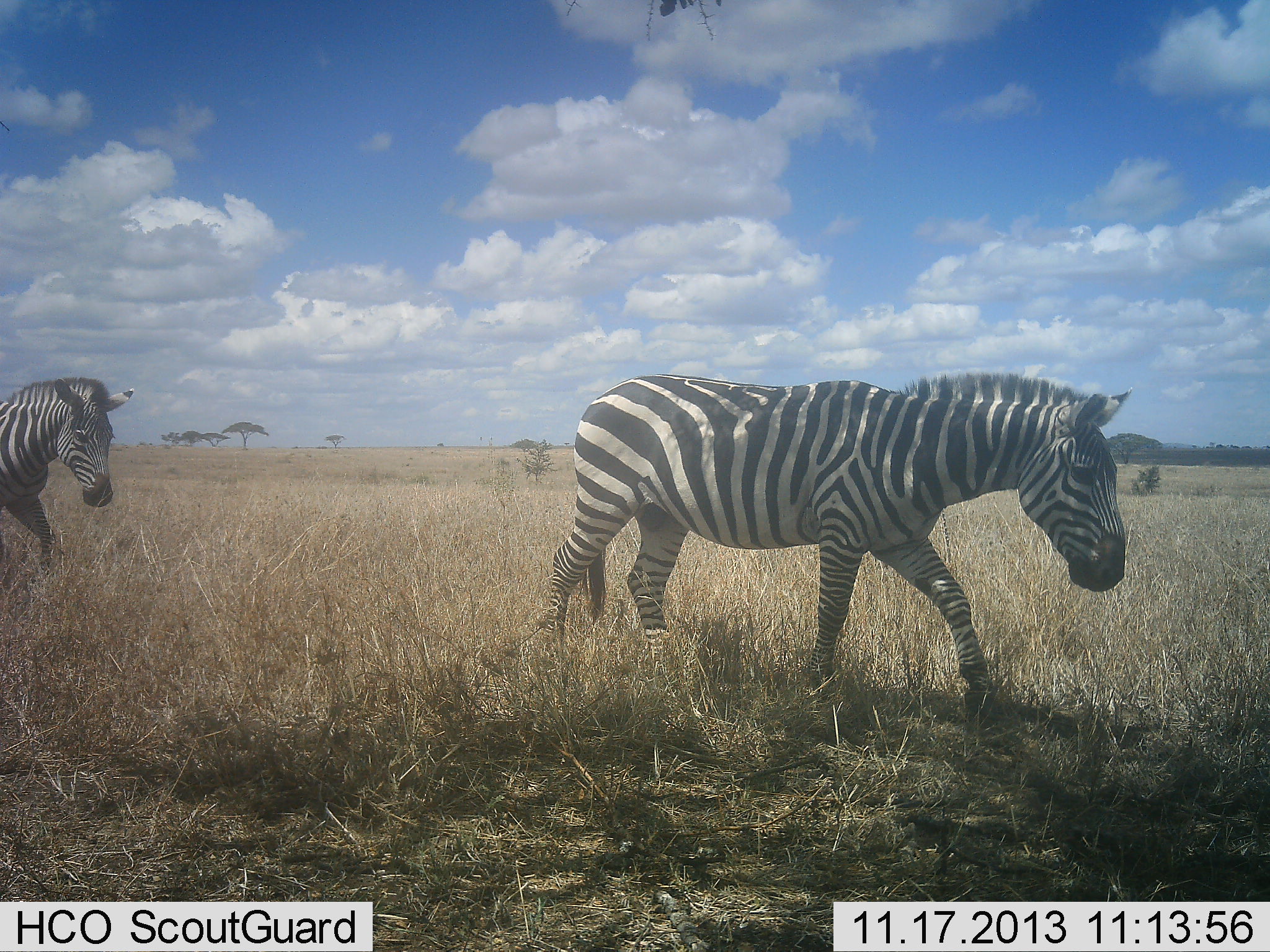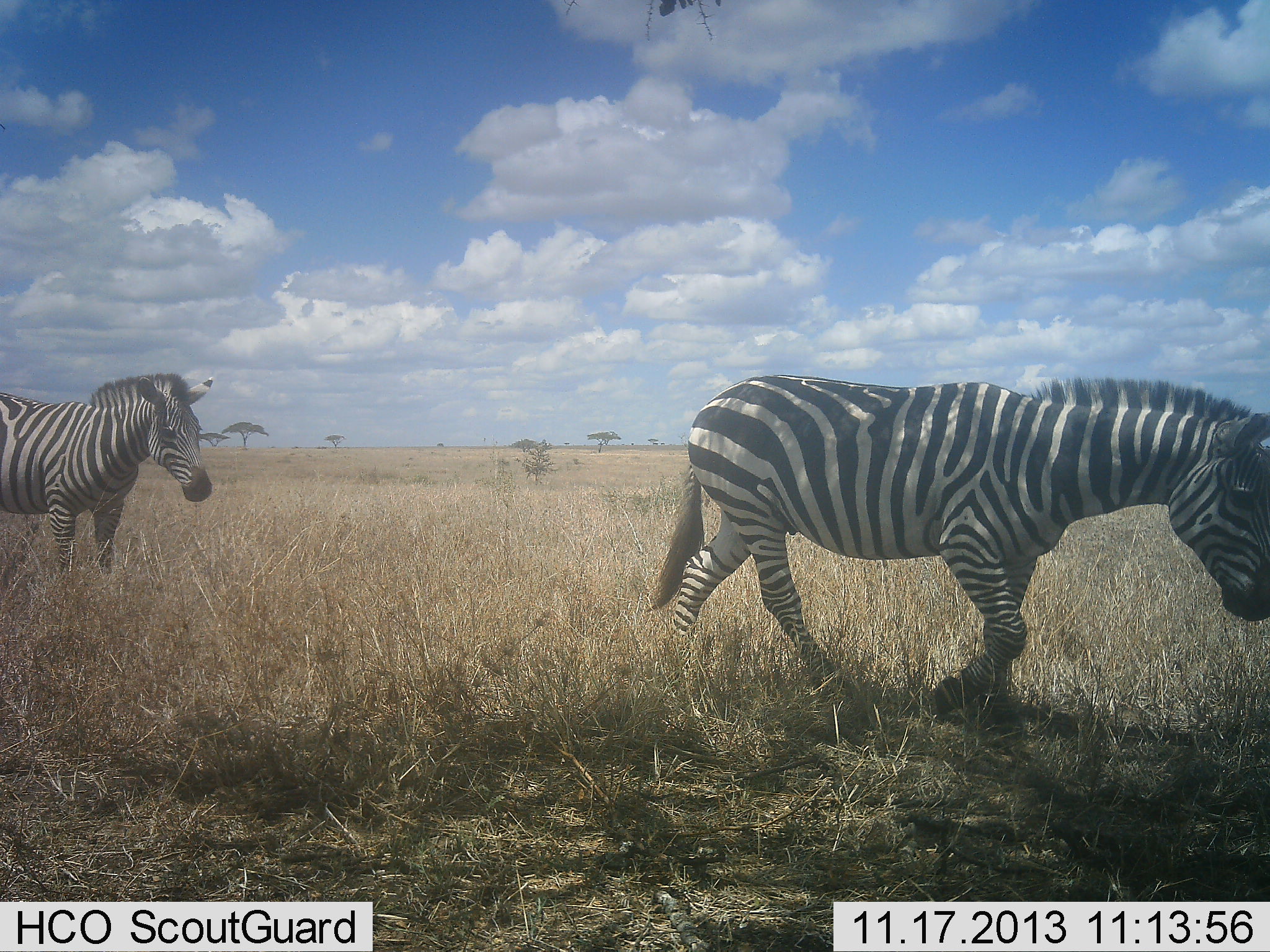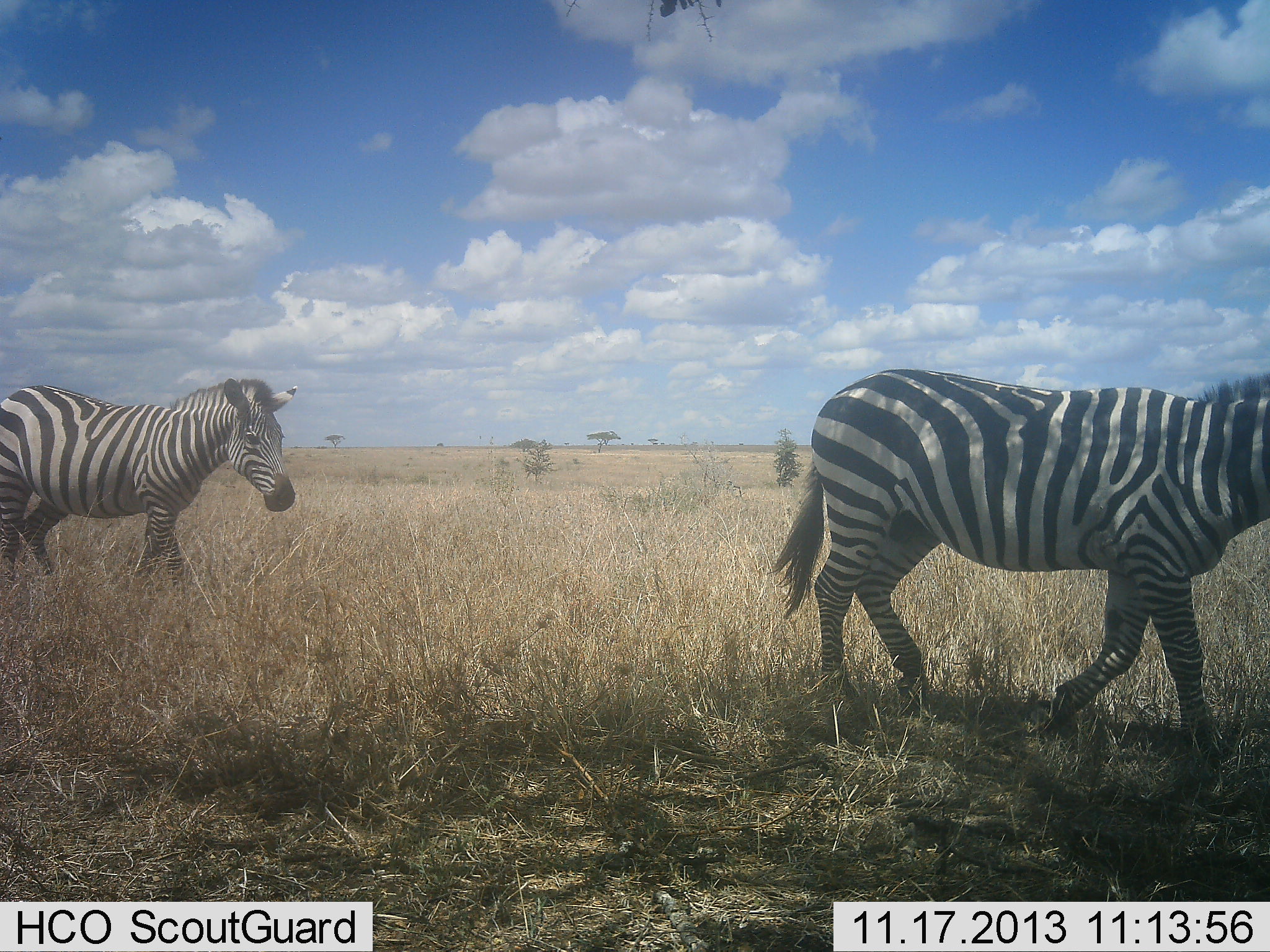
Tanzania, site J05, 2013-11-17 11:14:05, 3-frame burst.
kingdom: Animalia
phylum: Chordata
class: Mammalia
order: Perissodactyla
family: Equidae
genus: Equus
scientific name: Equus quagga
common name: plains zebra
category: zebra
Zebra (plains zebra) (Equus quagga), count 2. Behavior (volunteer vote fractions): standing 5%, resting 0%, moving 100%, interacting 0%. Young present (vote fraction): 0%. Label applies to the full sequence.